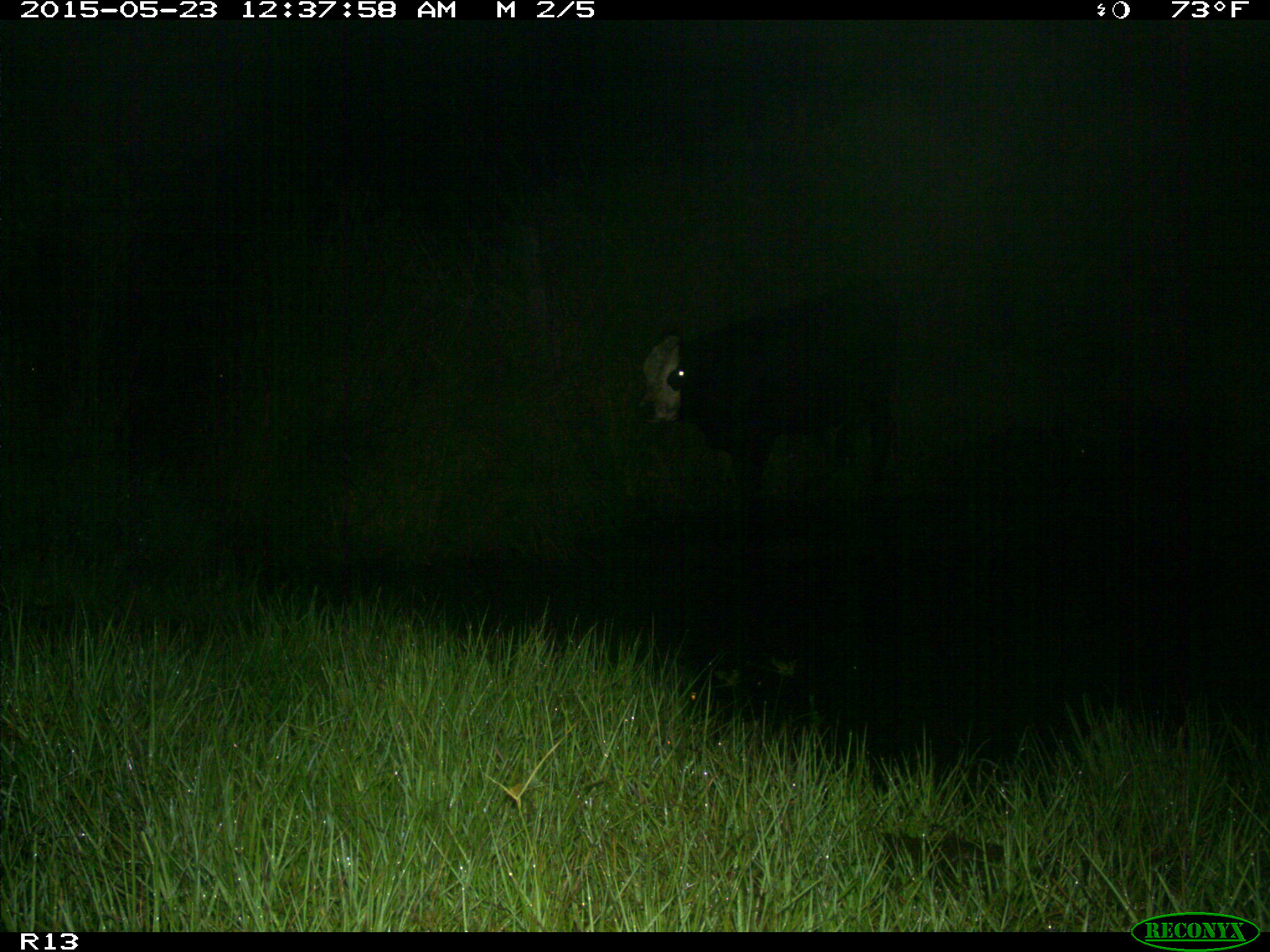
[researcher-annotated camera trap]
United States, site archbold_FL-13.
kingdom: Animalia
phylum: Chordata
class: Mammalia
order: Artiodactyla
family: Bovidae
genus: Bos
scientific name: Bos taurus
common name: domestic cow